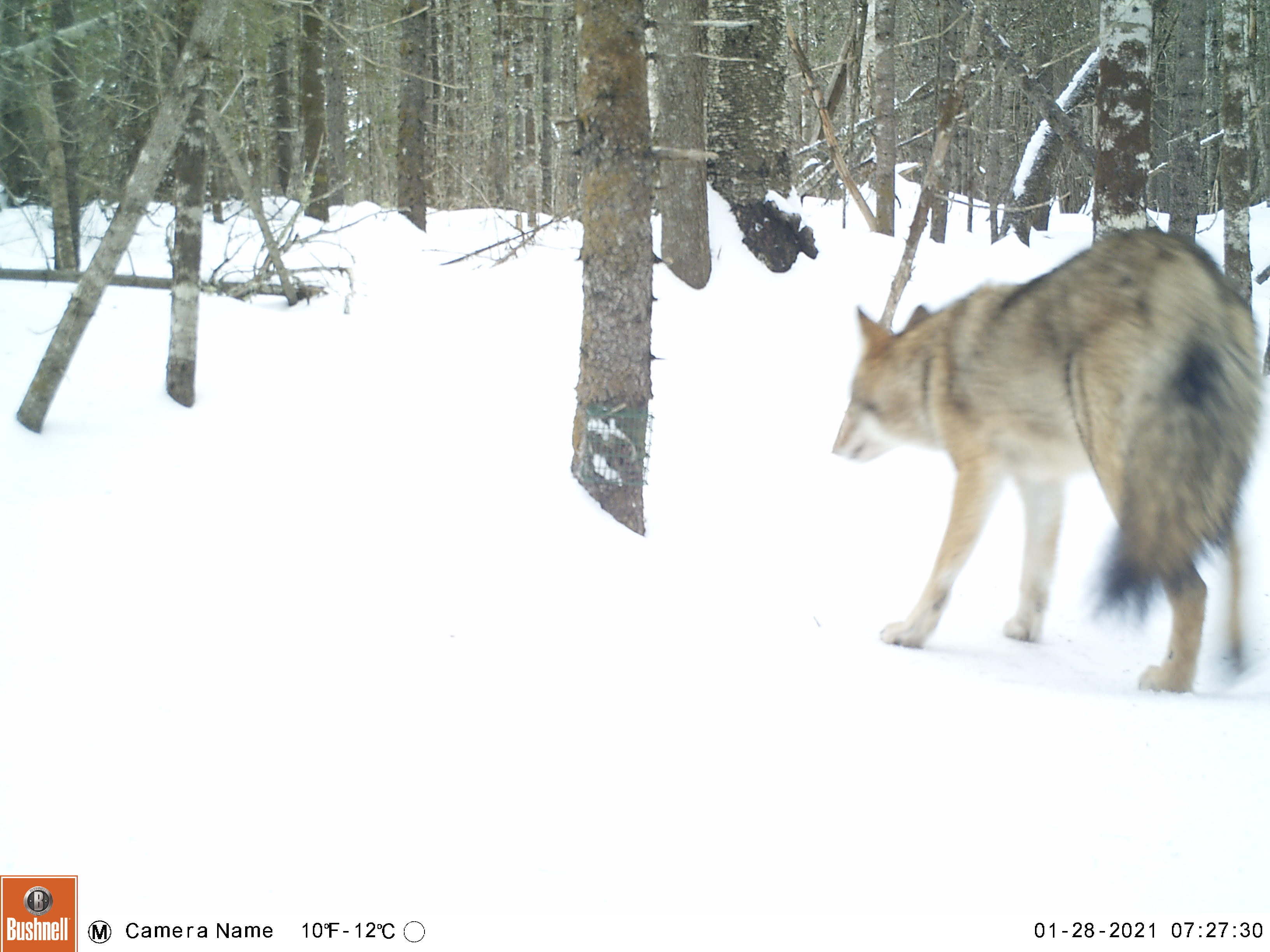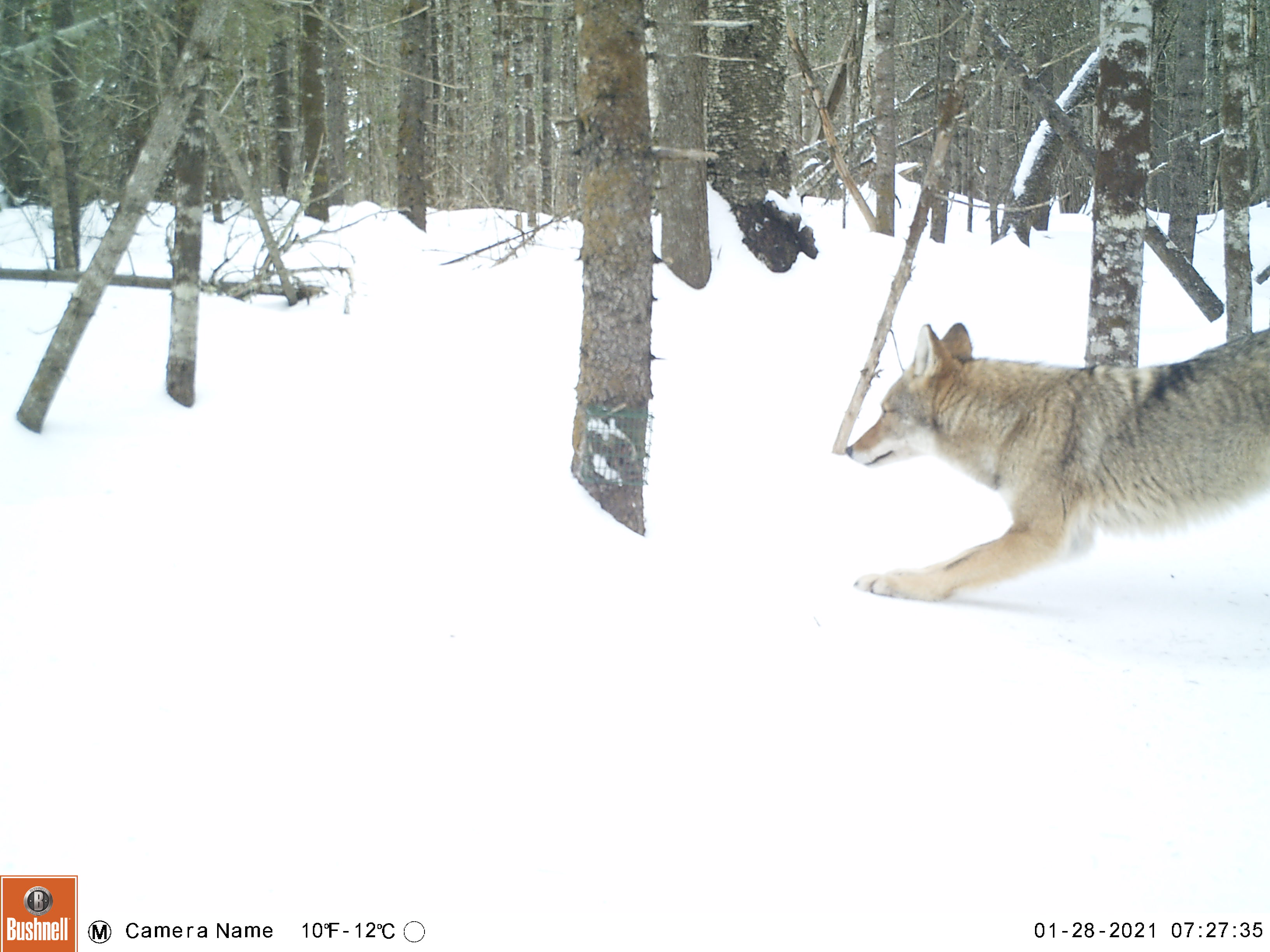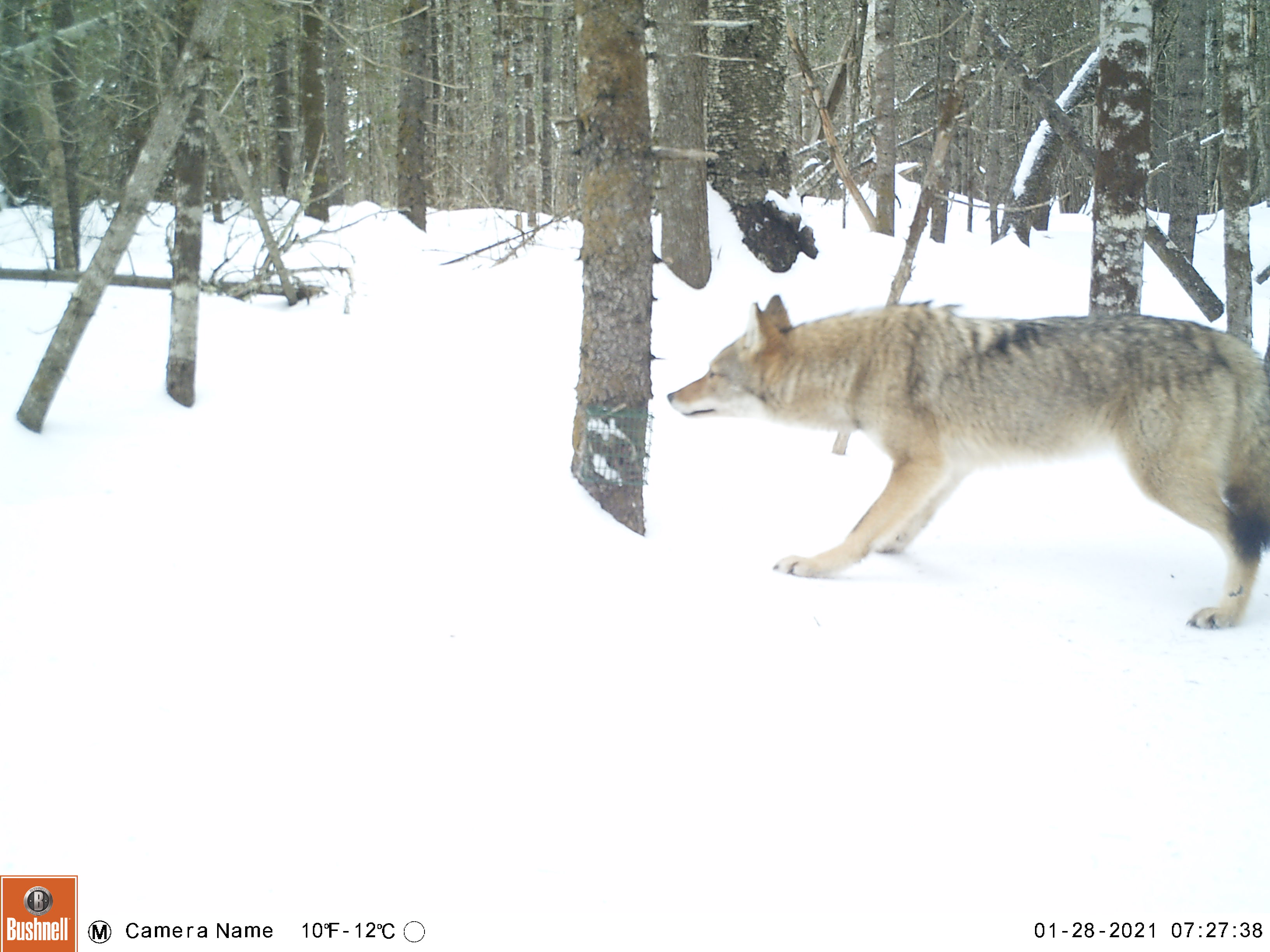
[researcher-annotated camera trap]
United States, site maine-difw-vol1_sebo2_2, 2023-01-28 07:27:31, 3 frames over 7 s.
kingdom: Animalia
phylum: Chordata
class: Mammalia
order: Carnivora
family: Canidae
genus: Canis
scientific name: Canis latrans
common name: coyote